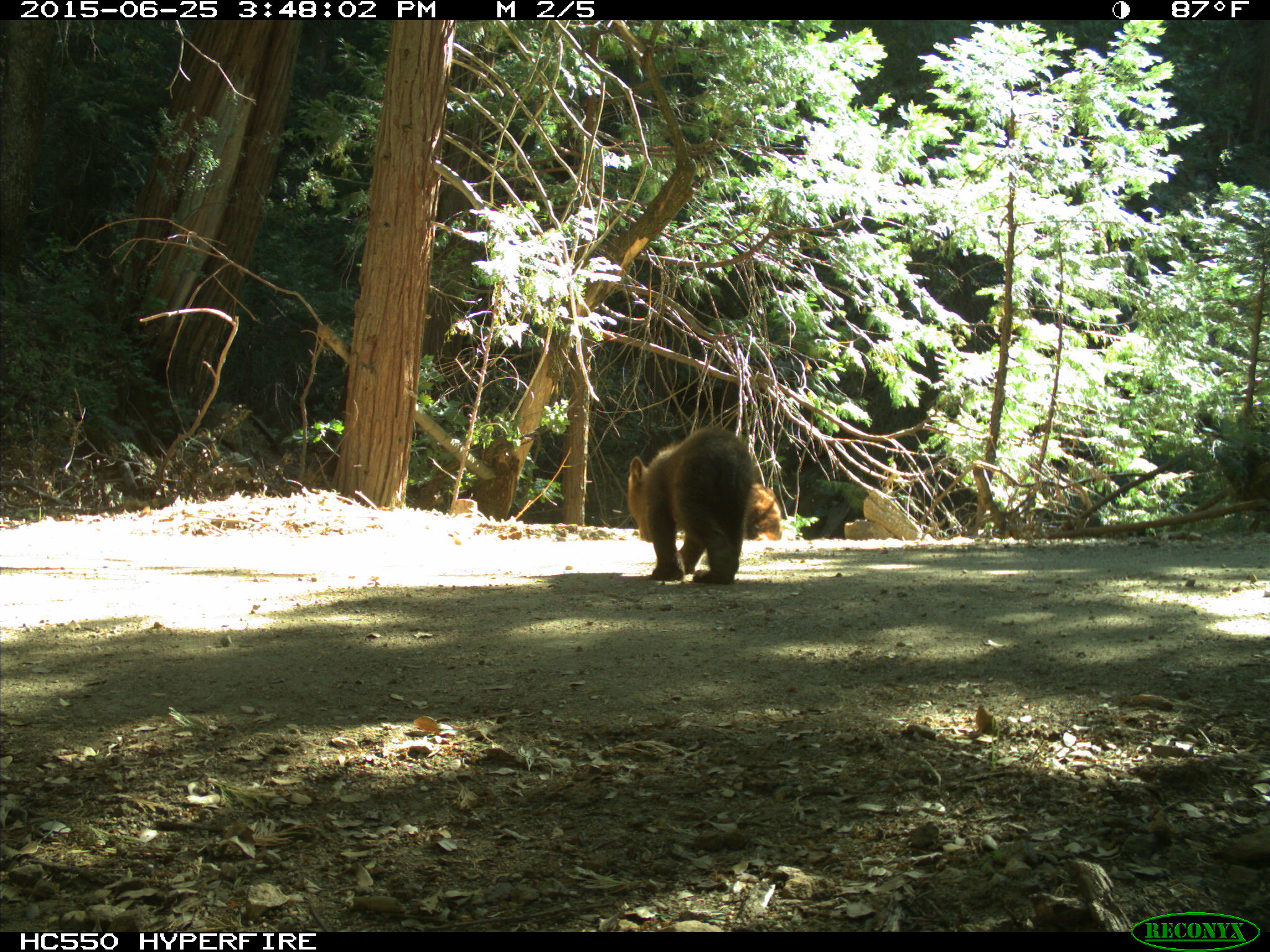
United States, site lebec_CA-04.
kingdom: Animalia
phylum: Chordata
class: Mammalia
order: Carnivora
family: Ursidae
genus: Ursus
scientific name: Ursus americanus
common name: american black bear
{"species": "Ursus americanus (american black bear)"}